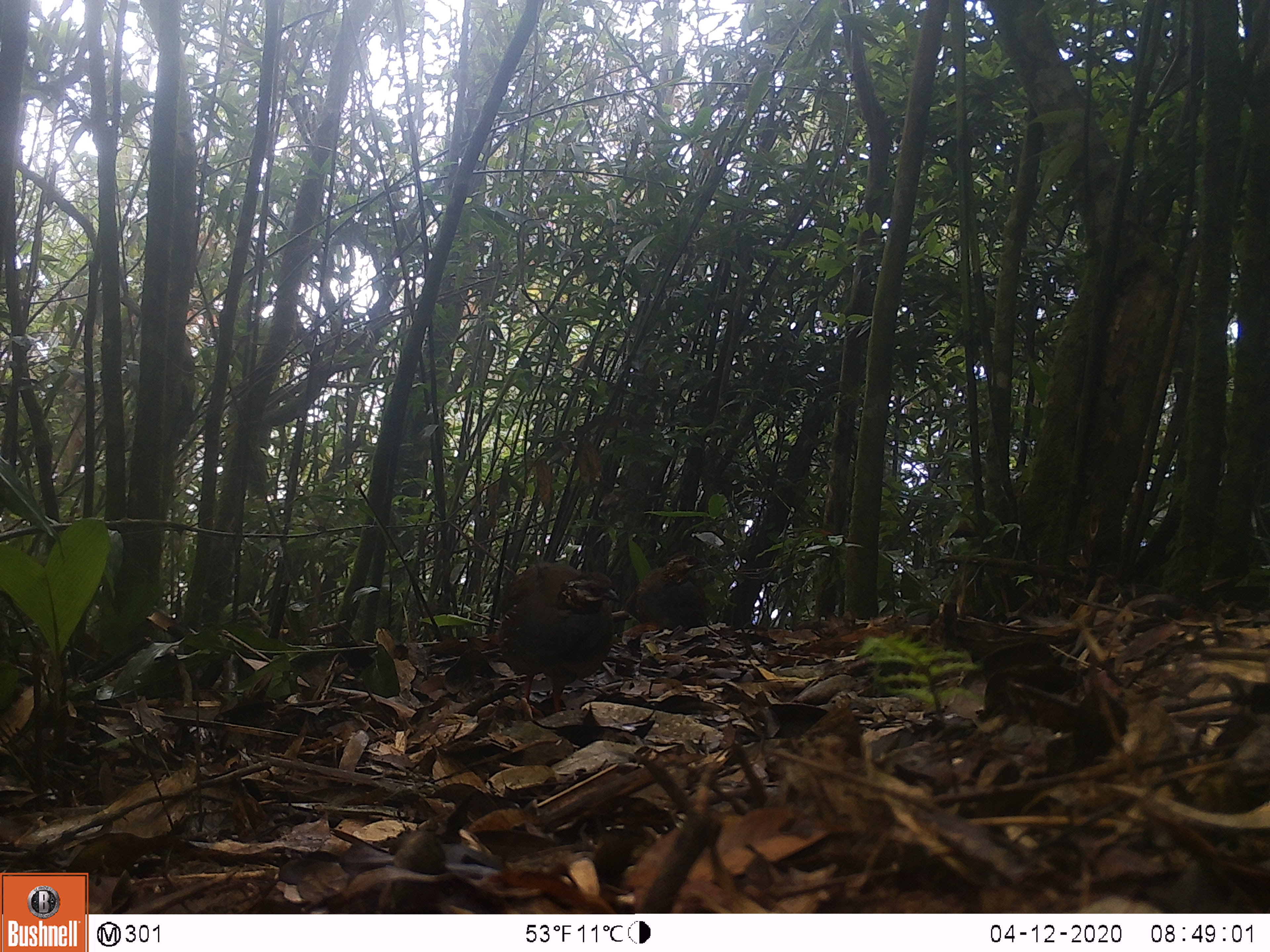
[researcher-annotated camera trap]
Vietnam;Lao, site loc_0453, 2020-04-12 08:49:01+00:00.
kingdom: Animalia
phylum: Chordata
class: Aves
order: Galliformes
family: Phasianidae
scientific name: Phasianidae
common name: partridge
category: unidentified partridge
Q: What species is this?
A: Unidentified partridge (partridge) (Phasianidae).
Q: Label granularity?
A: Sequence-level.